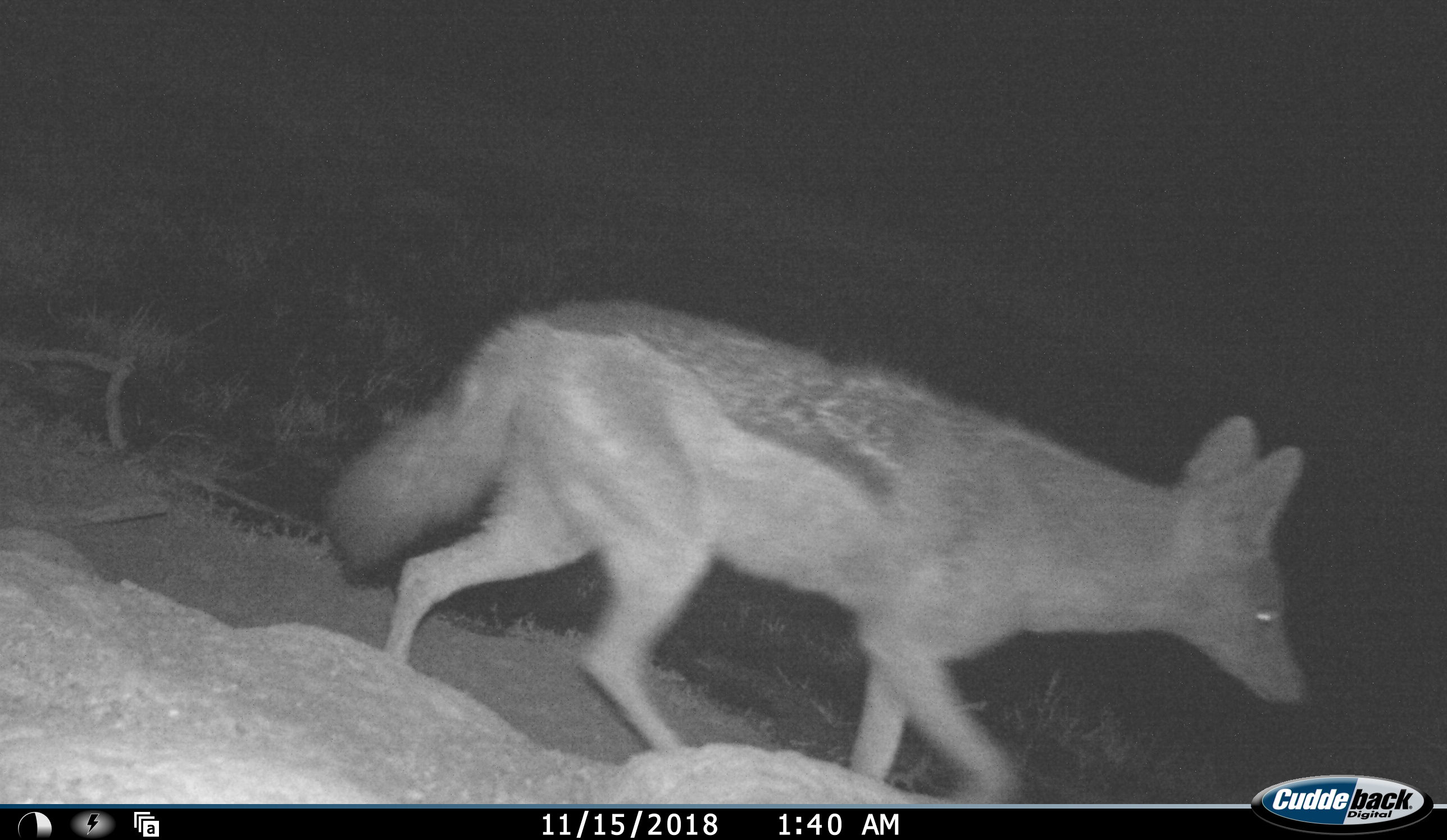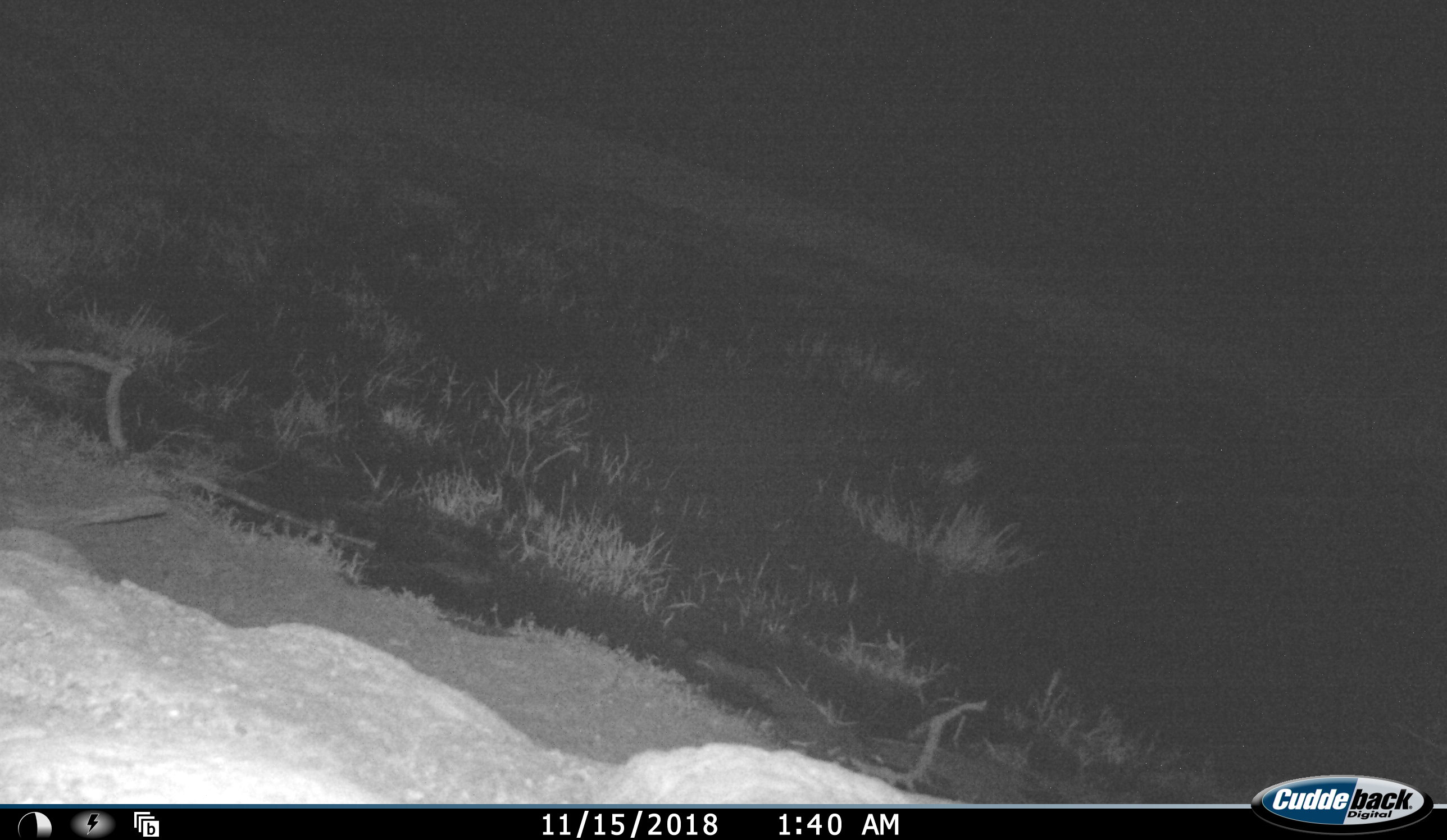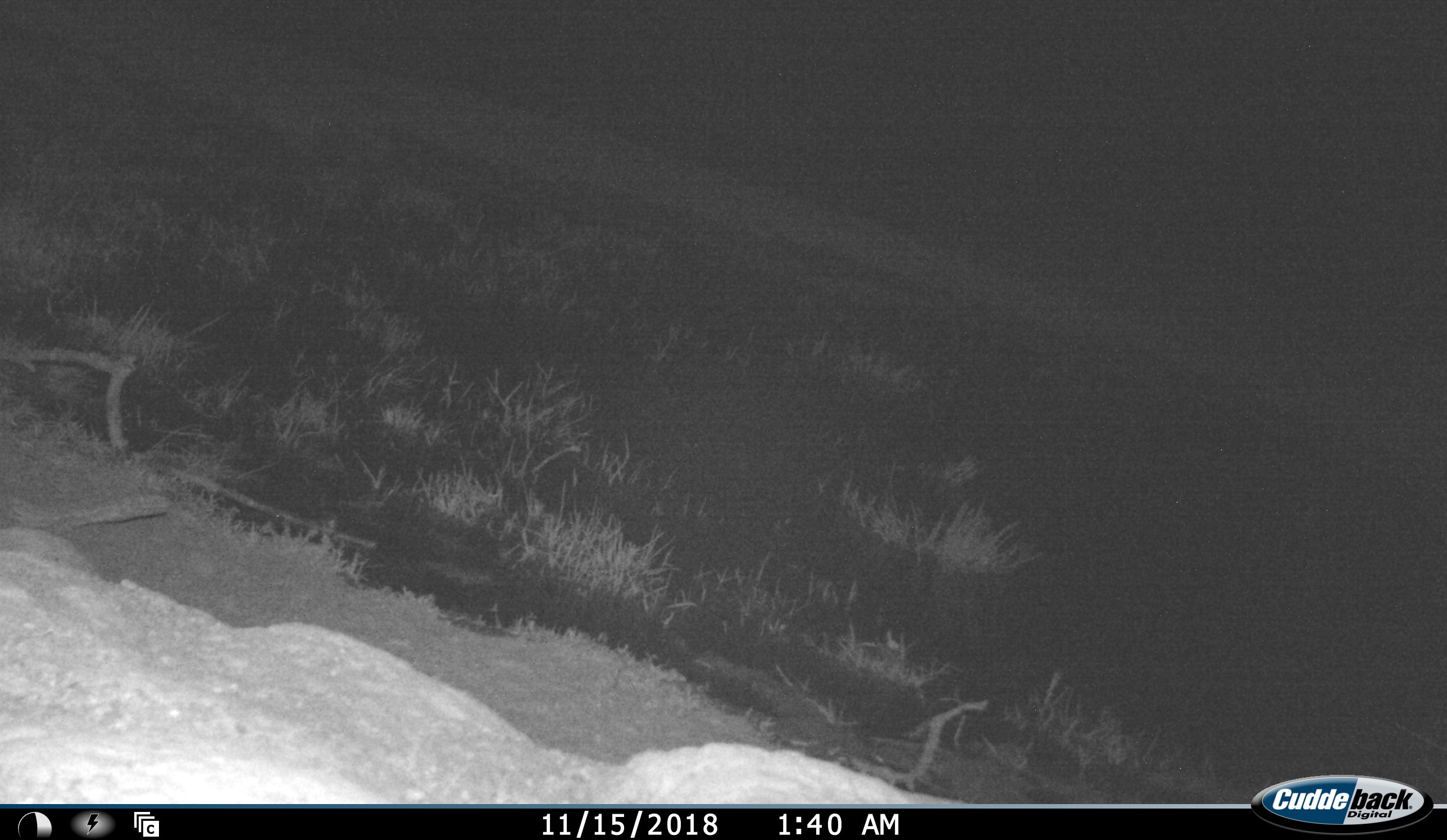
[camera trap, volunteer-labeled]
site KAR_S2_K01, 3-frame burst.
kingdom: Animalia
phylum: Chordata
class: Mammalia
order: Carnivora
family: Canidae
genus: Lupulella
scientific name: Lupulella mesomelas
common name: black-backed jackal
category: jackalblackbacked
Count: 1.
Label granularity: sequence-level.